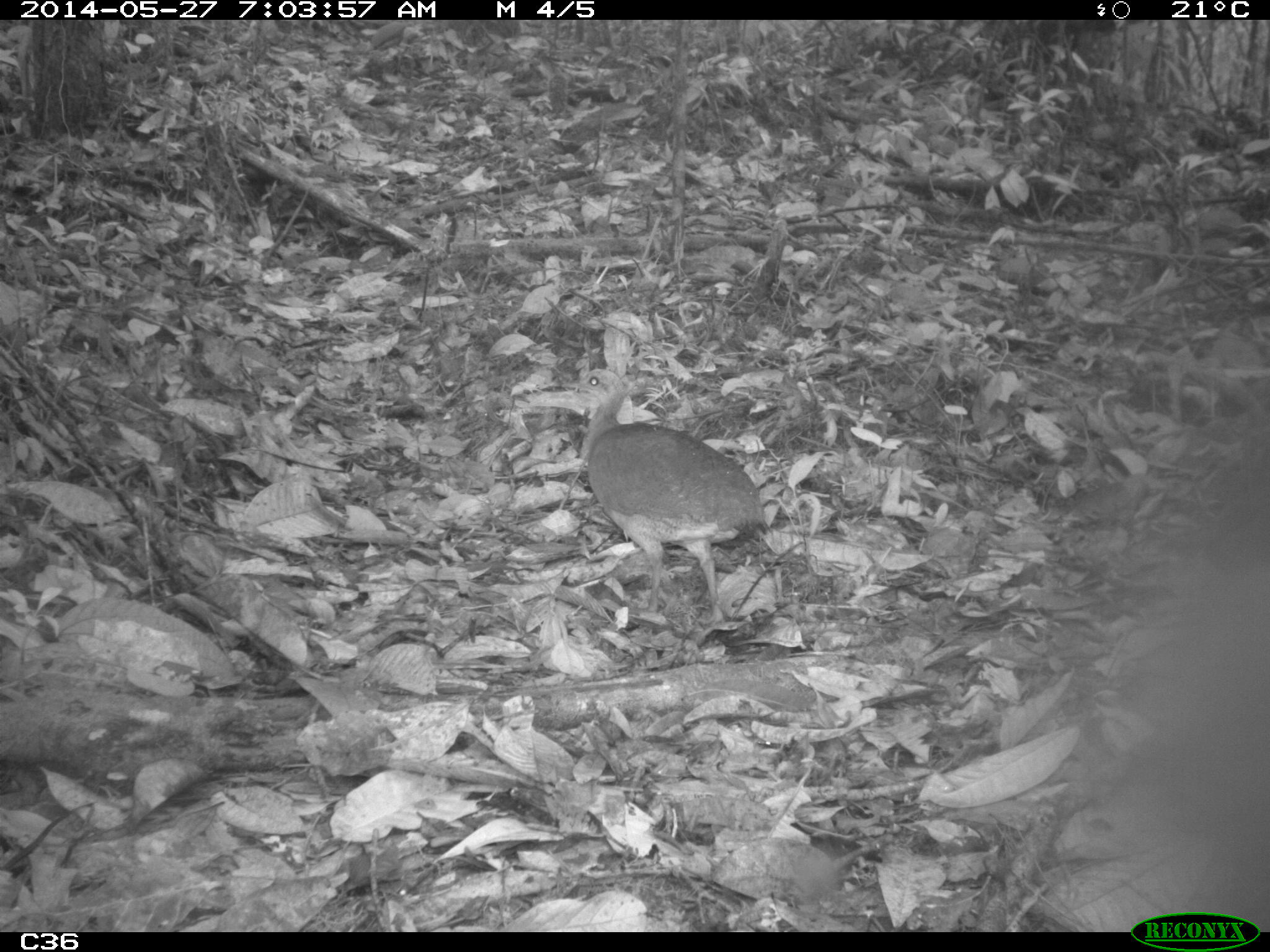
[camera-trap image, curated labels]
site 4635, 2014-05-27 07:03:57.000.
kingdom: Animalia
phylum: Chordata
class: Aves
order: Tinamiformes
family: Tinamidae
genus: Tinamus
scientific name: Tinamus major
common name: great tinamou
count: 1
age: adult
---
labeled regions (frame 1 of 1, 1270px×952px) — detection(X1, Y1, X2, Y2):
tinamus major: detection(559, 369, 766, 632)